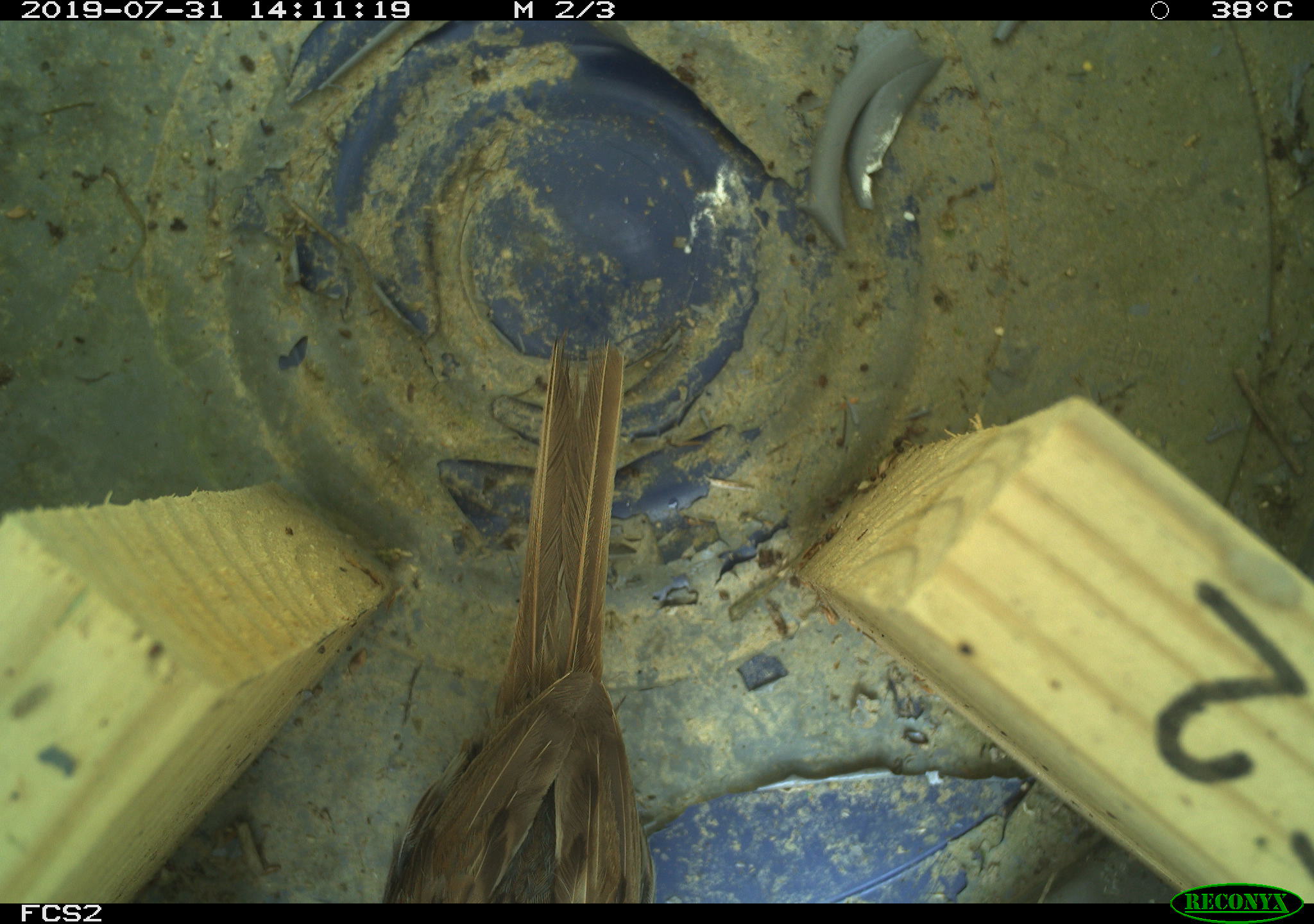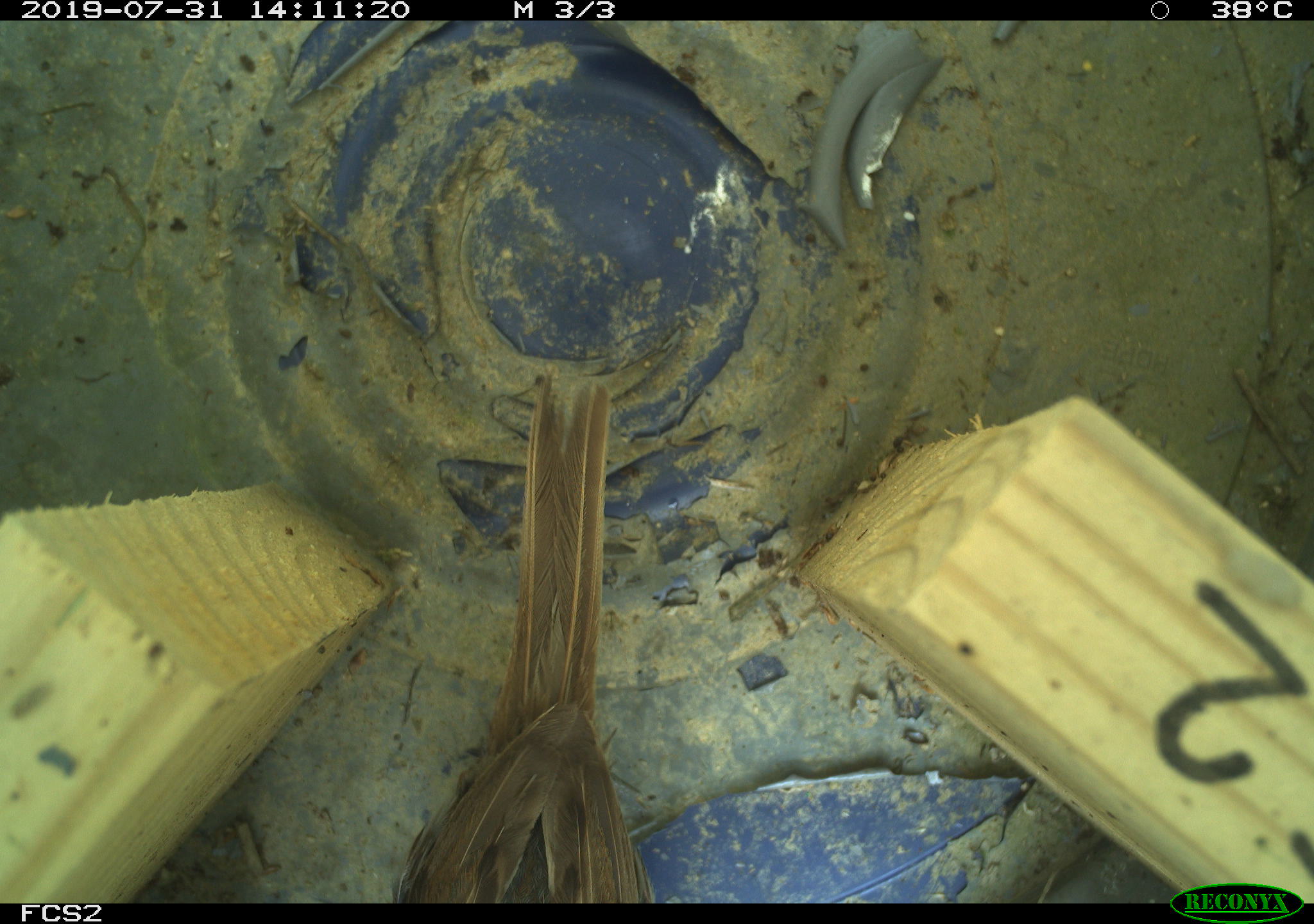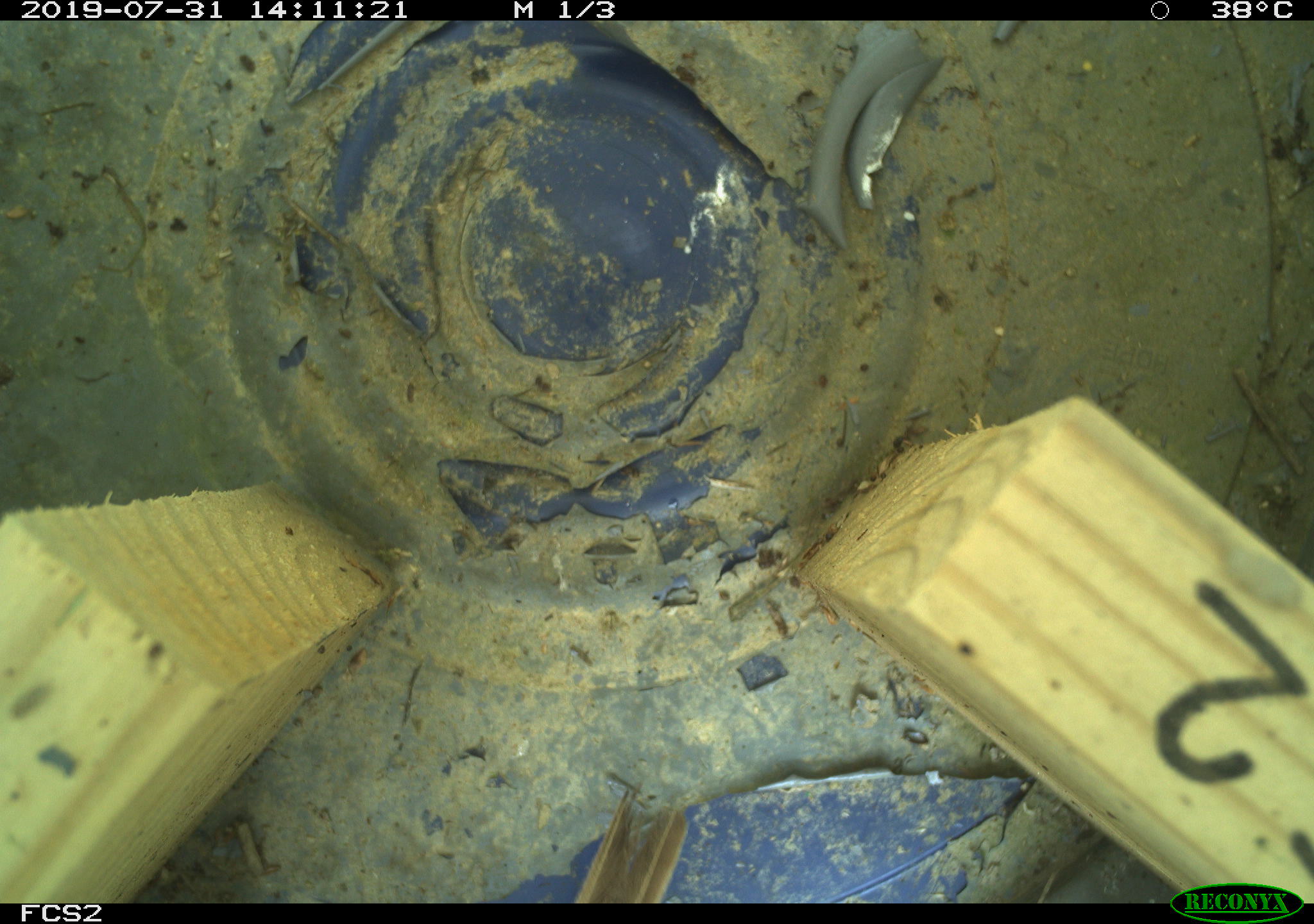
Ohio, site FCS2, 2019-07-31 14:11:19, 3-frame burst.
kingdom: Animalia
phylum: Chordata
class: Aves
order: Passeriformes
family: Passerellidae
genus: Melospiza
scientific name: Melospiza melodia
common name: song sparrow